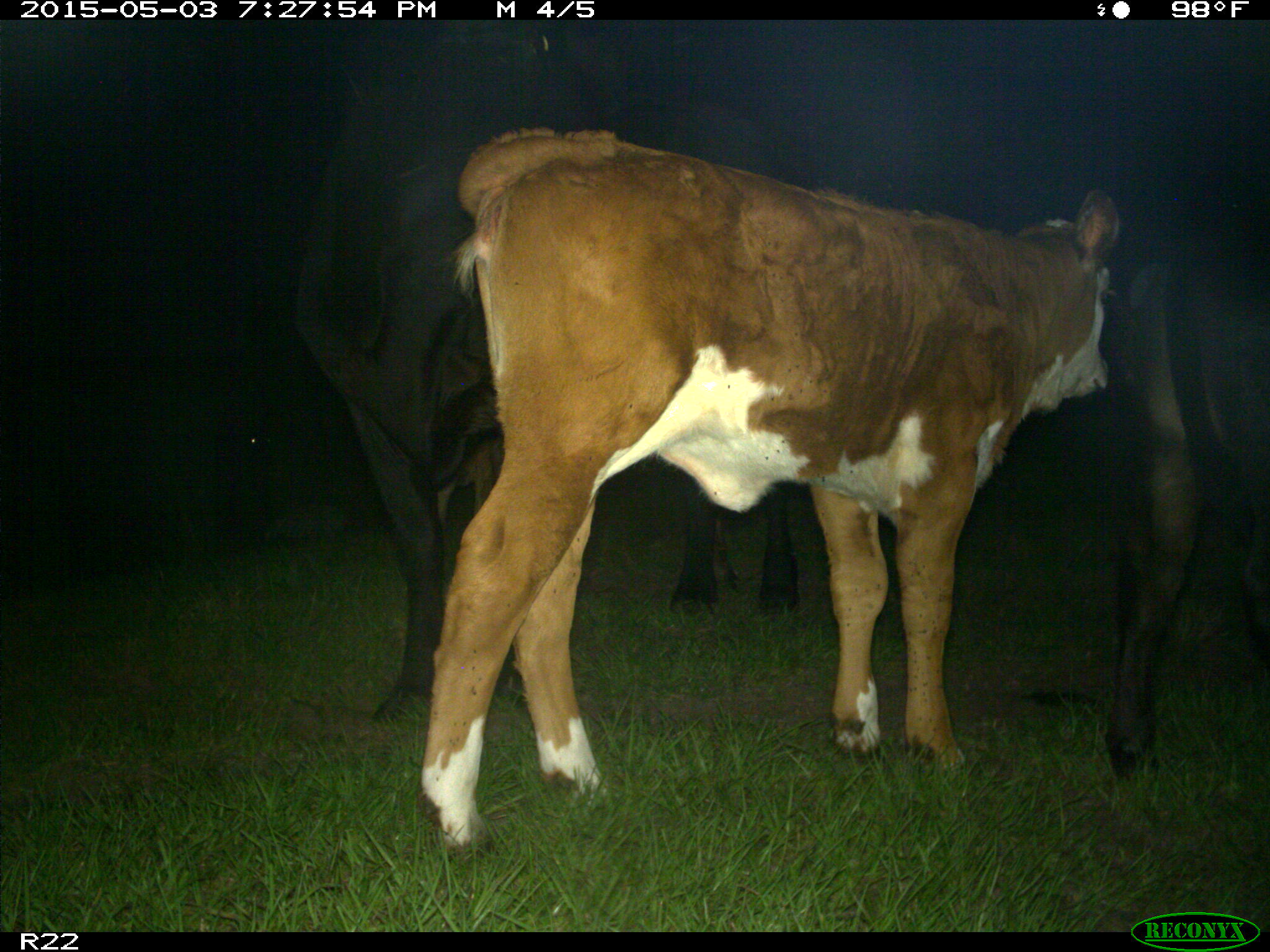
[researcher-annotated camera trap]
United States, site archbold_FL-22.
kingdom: Animalia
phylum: Chordata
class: Mammalia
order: Artiodactyla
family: Bovidae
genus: Bos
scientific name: Bos taurus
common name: domestic cow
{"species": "Bos taurus (domestic cow)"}